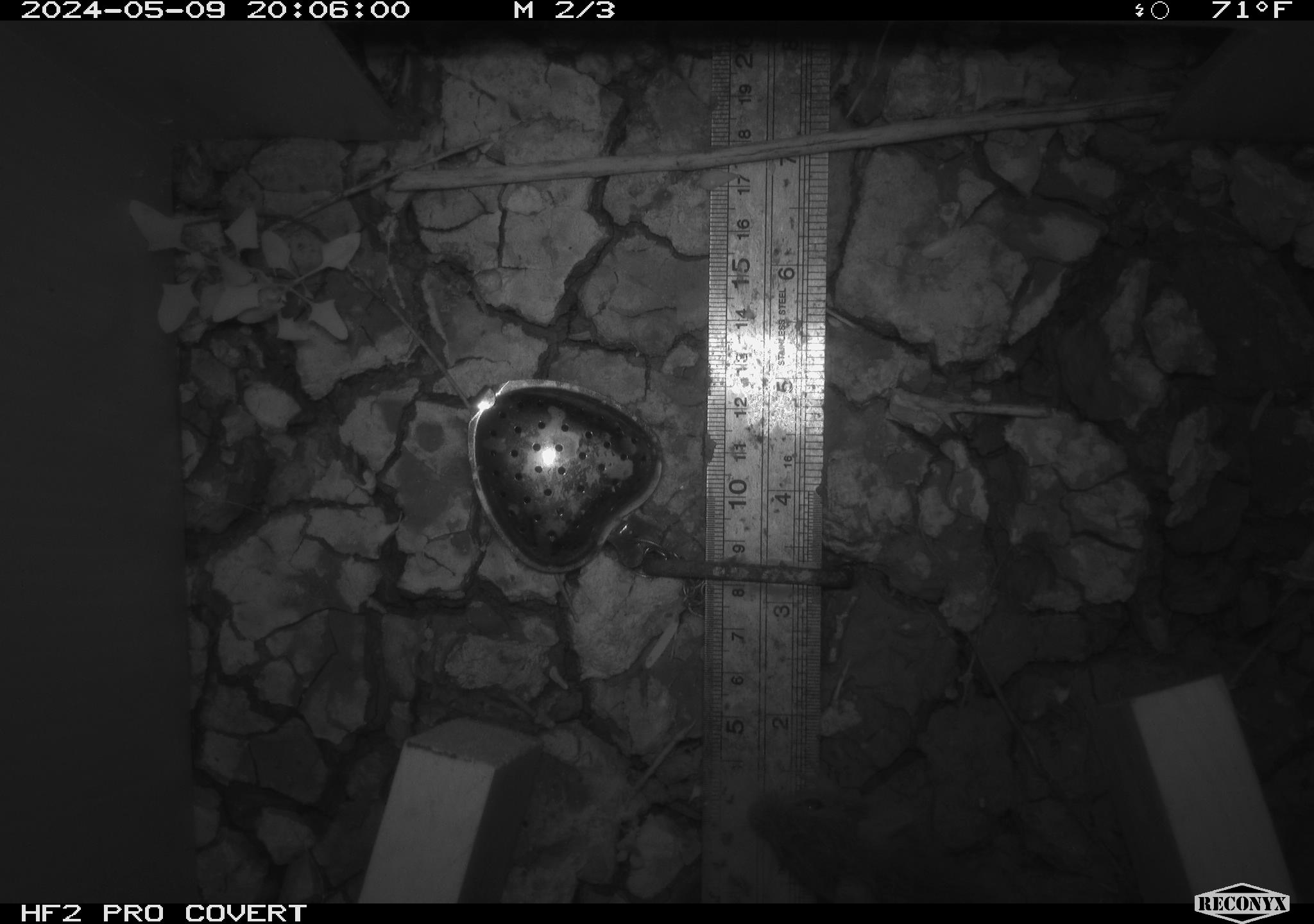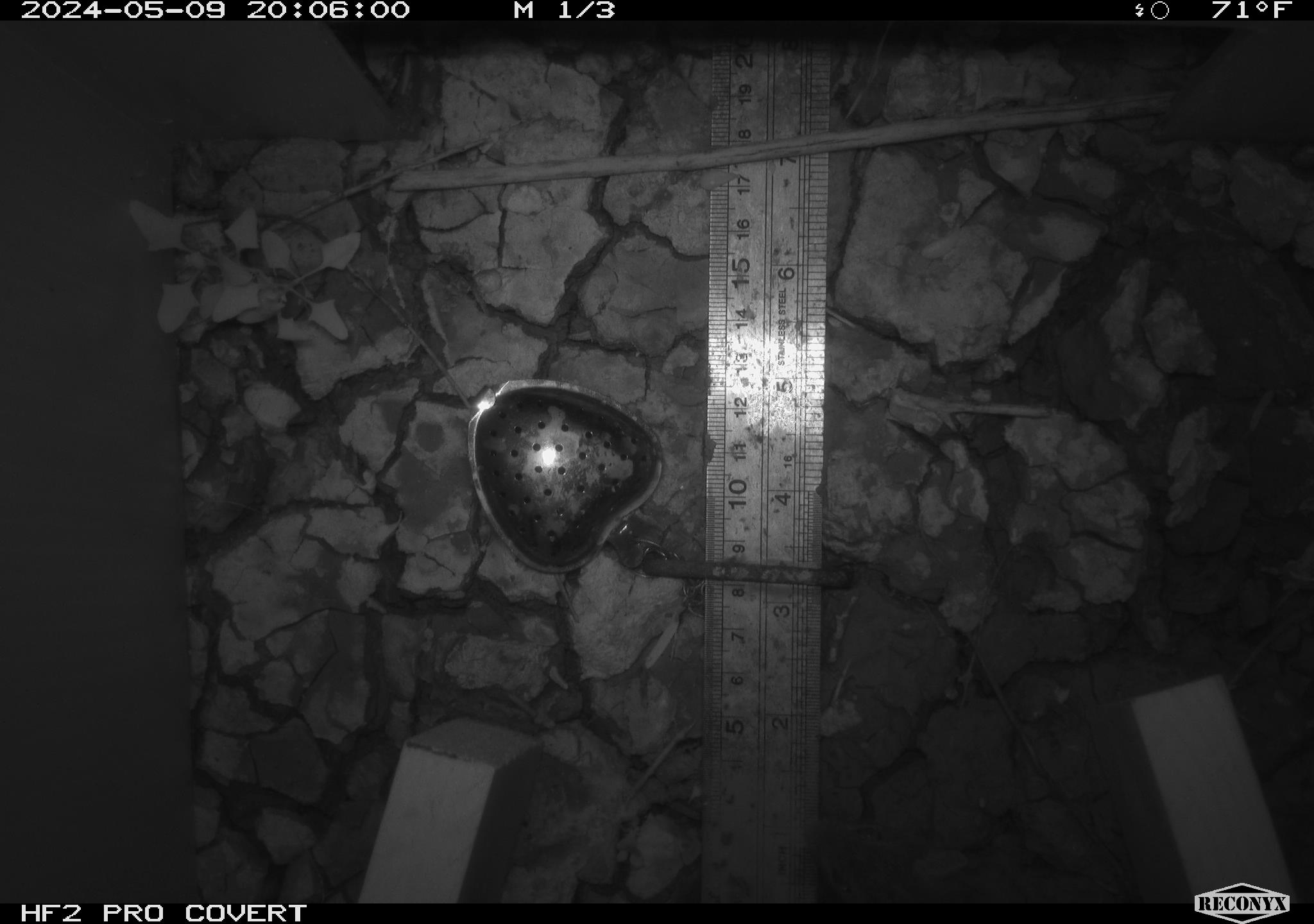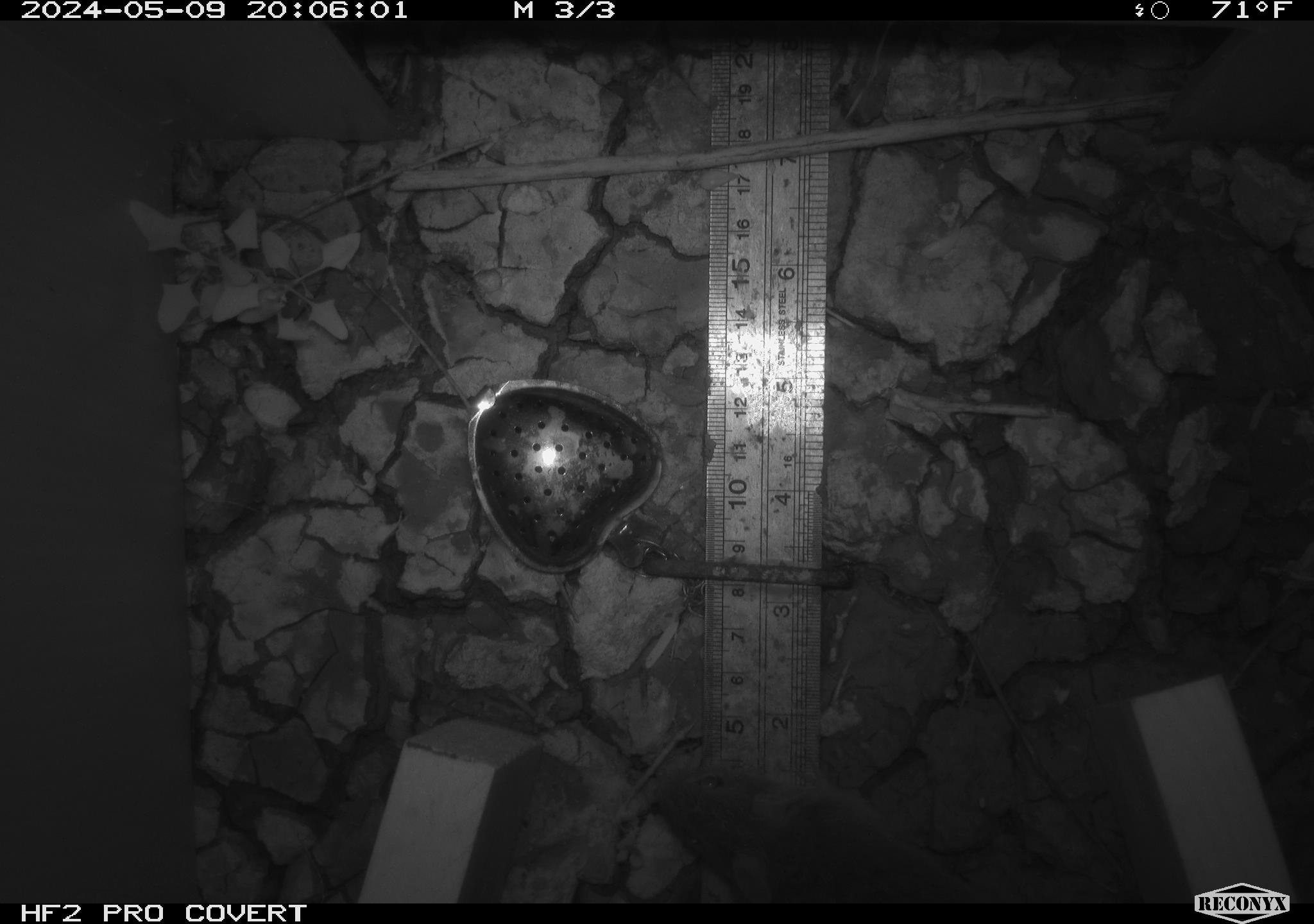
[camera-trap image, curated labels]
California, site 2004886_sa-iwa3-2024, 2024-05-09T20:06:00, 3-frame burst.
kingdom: Animalia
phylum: Chordata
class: Mammalia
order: Rodentia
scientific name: Rodentia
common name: mouse species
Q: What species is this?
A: Mouse species (Rodentia).